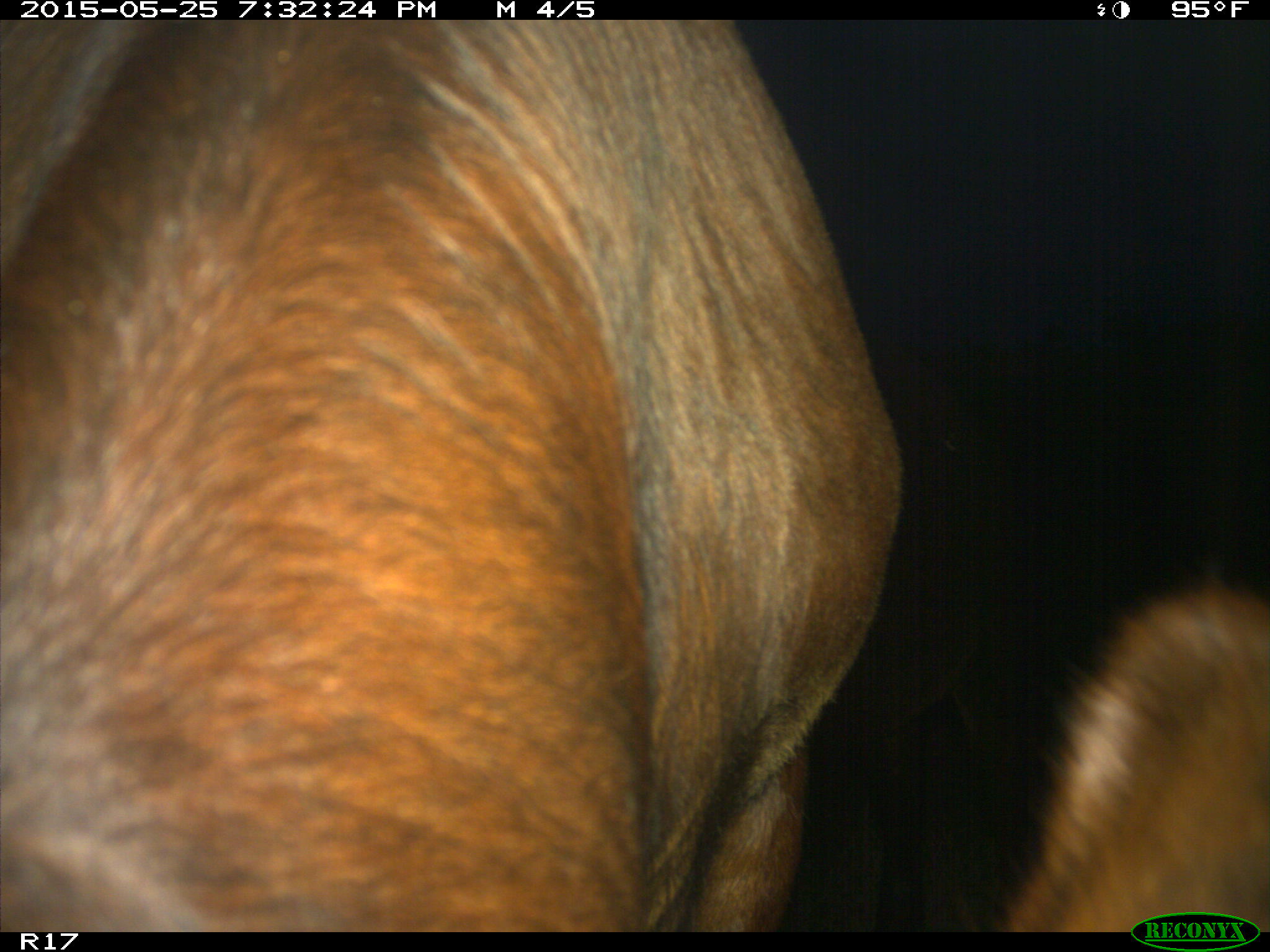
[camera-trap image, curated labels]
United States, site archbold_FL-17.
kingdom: Animalia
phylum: Chordata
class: Mammalia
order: Artiodactyla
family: Bovidae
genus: Bos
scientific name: Bos taurus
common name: domestic cow